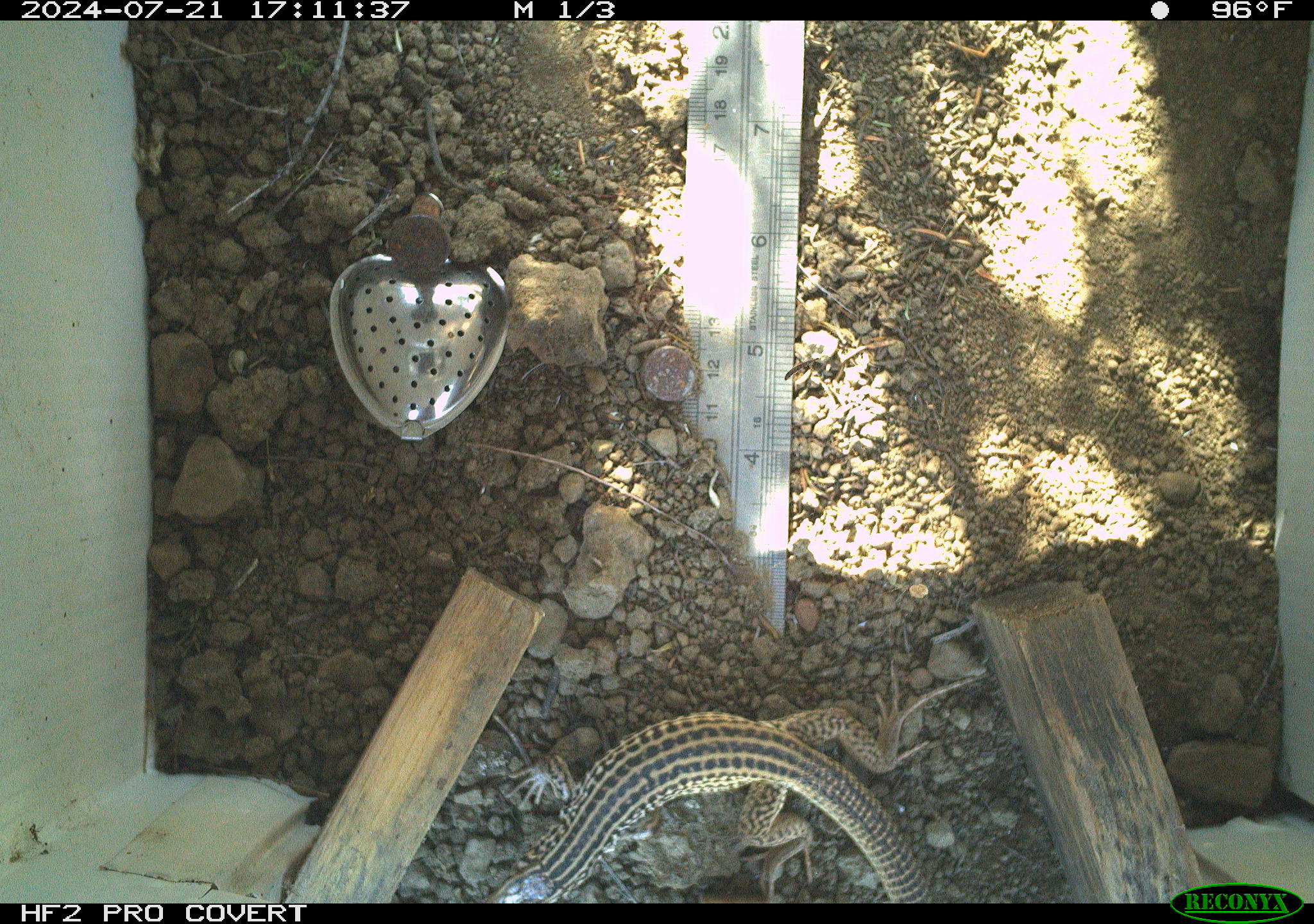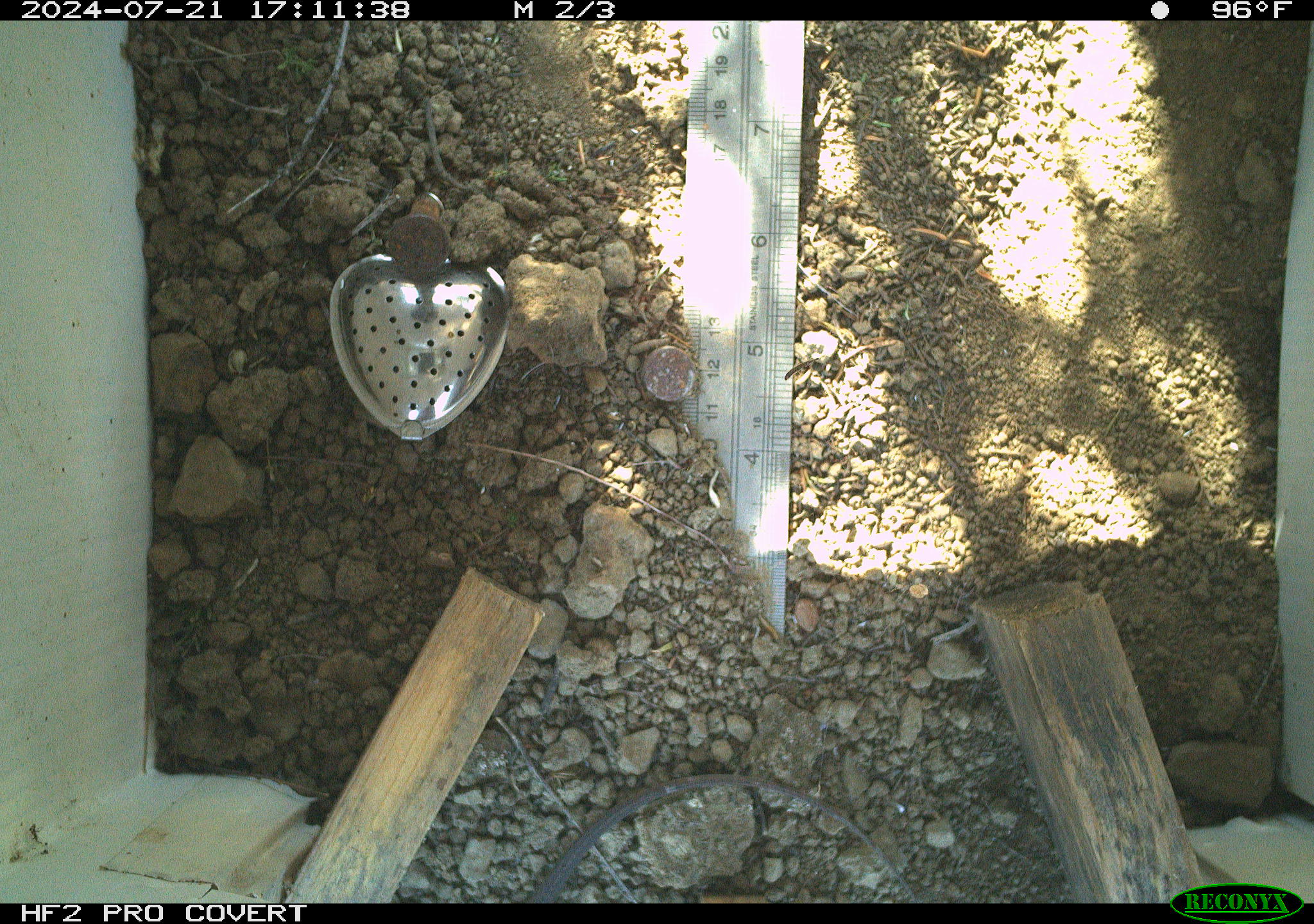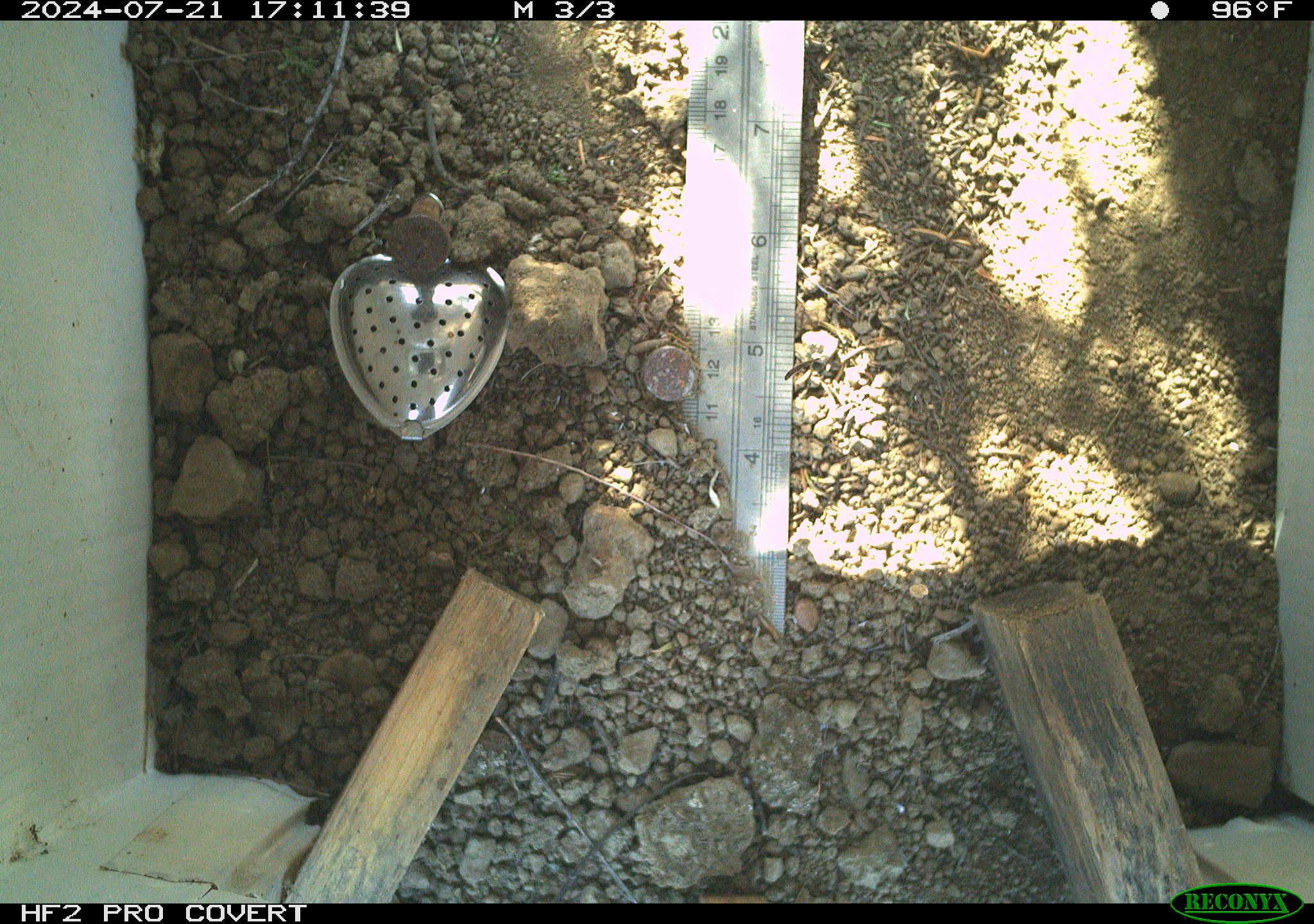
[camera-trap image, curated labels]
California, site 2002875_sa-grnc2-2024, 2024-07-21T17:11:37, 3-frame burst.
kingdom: Animalia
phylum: Chordata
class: Reptilia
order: Squamata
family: Teiidae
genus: Aspidoscelis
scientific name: Aspidoscelis tigris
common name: western whiptail